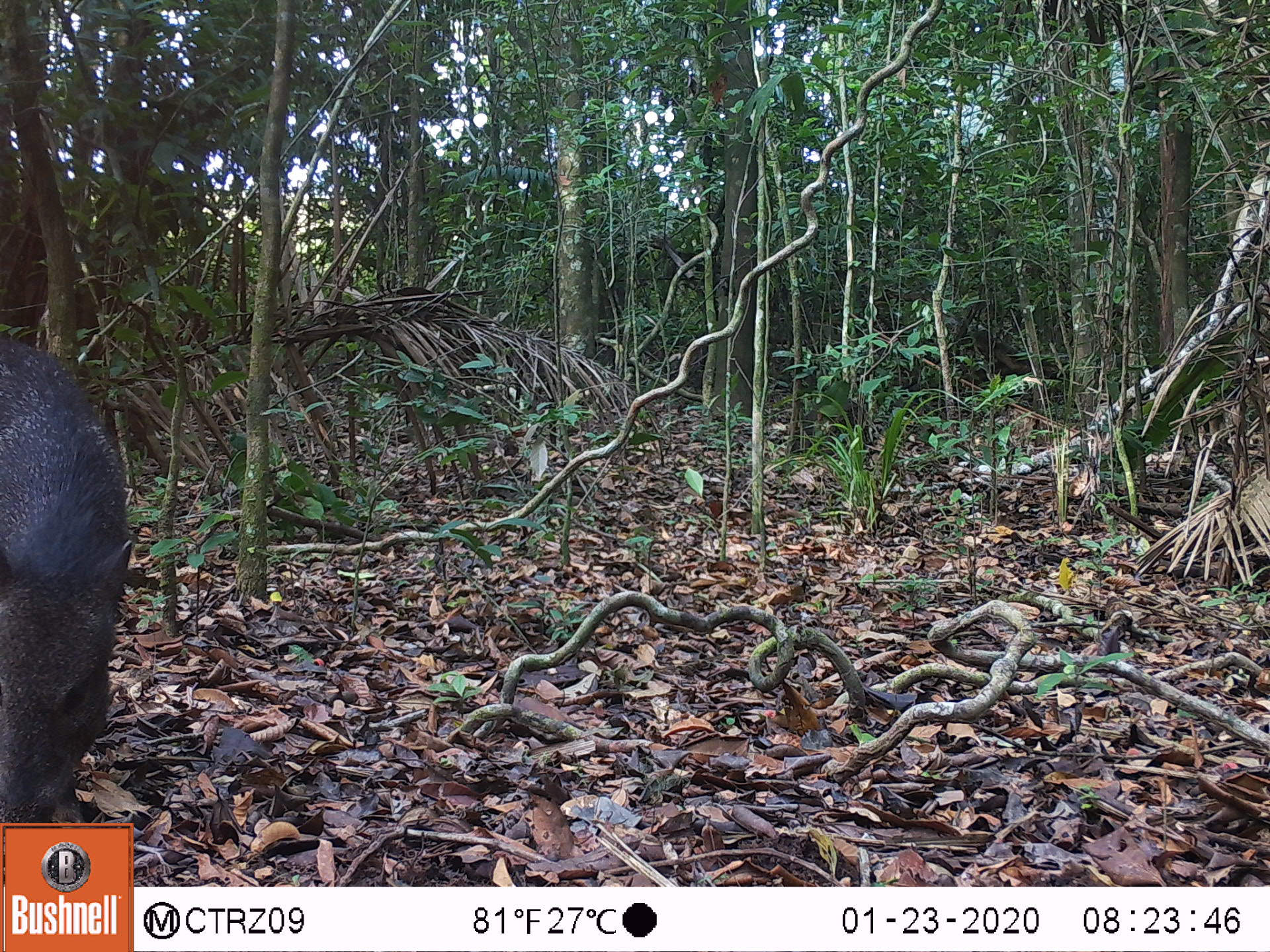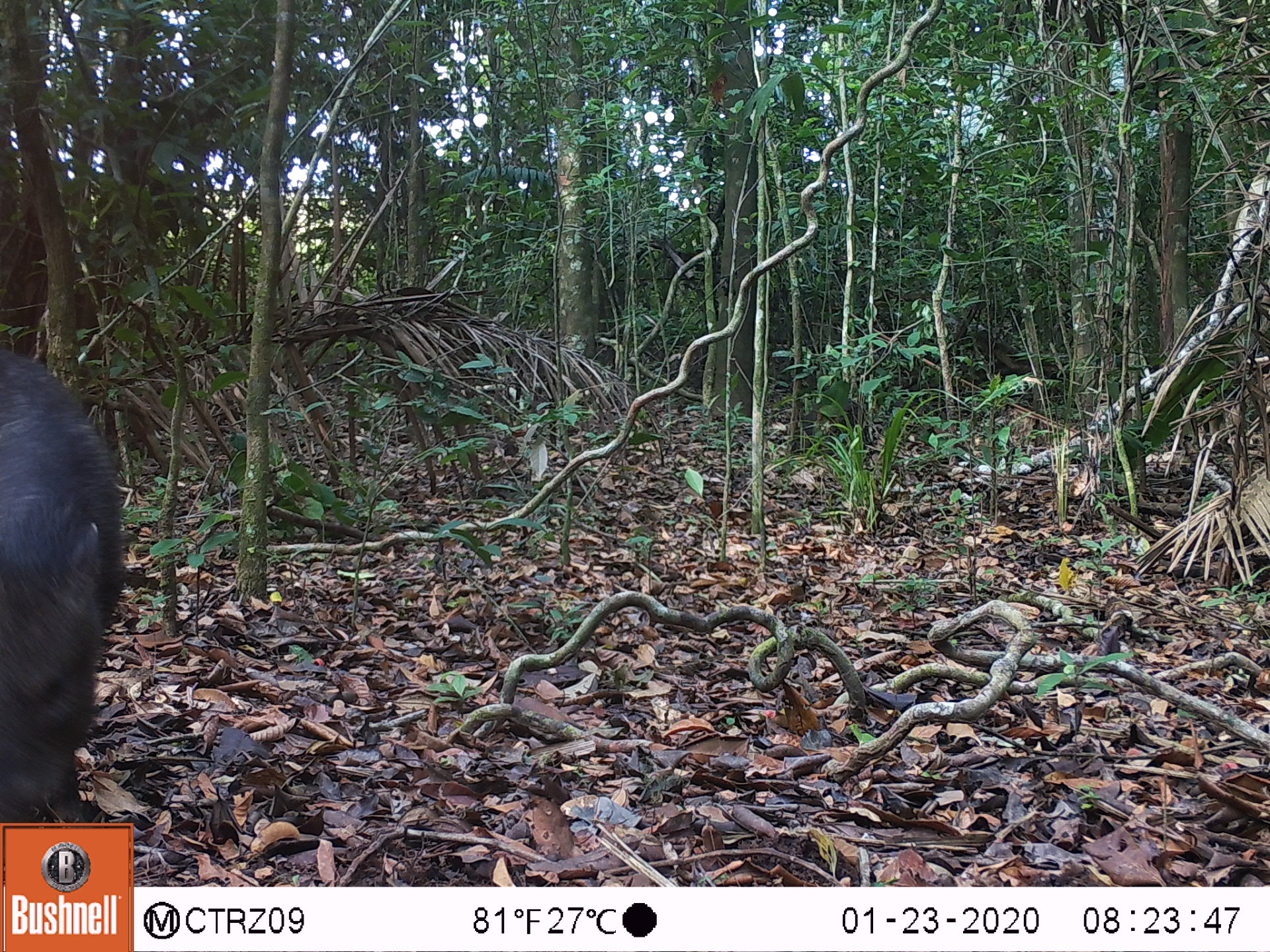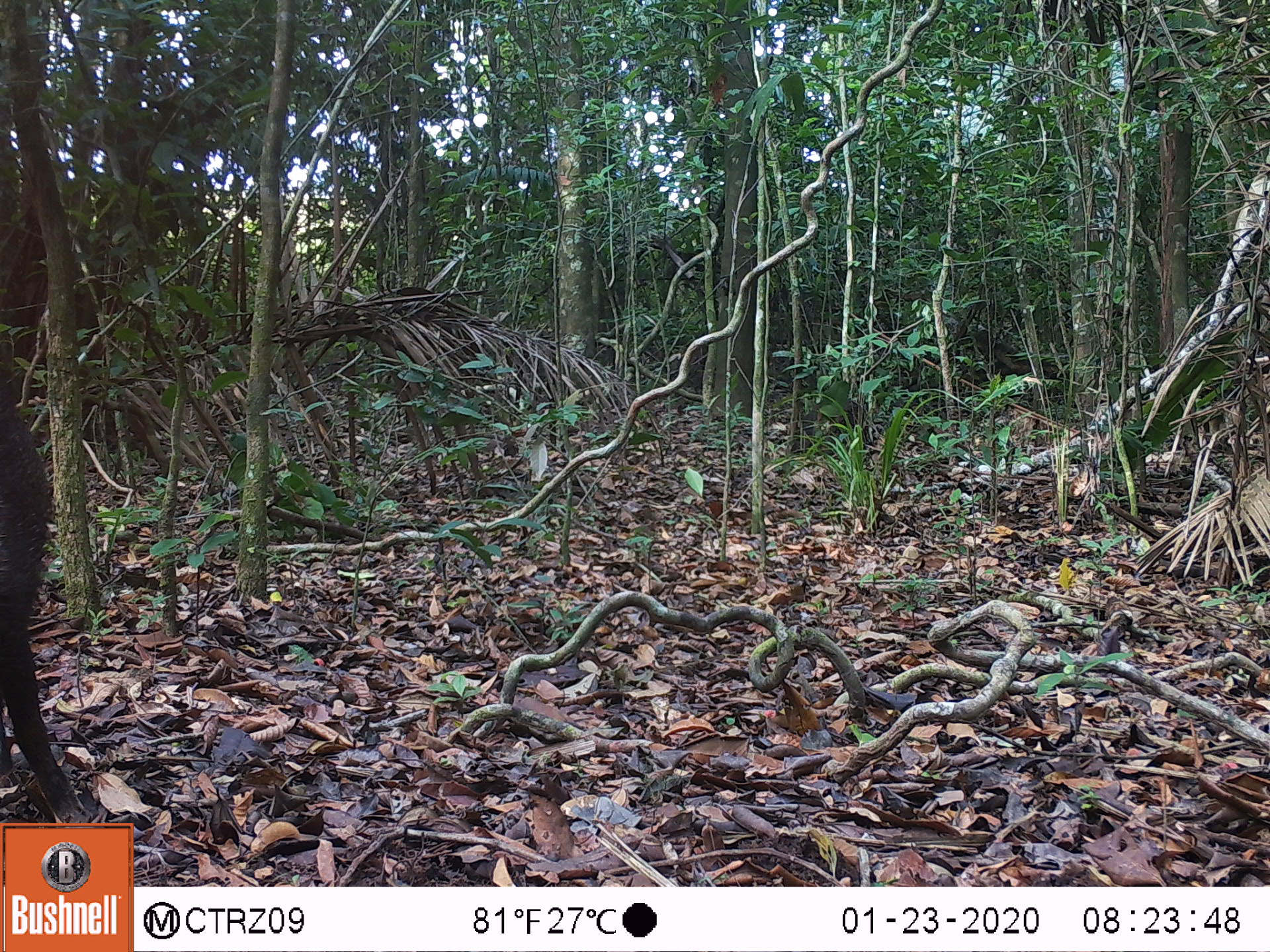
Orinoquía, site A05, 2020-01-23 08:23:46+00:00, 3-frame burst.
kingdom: Animalia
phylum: Chordata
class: Mammalia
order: Artiodactyla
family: Tayassuidae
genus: Pecari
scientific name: Pecari tajacu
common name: collared peccary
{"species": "collared peccary (Pecari tajacu)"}